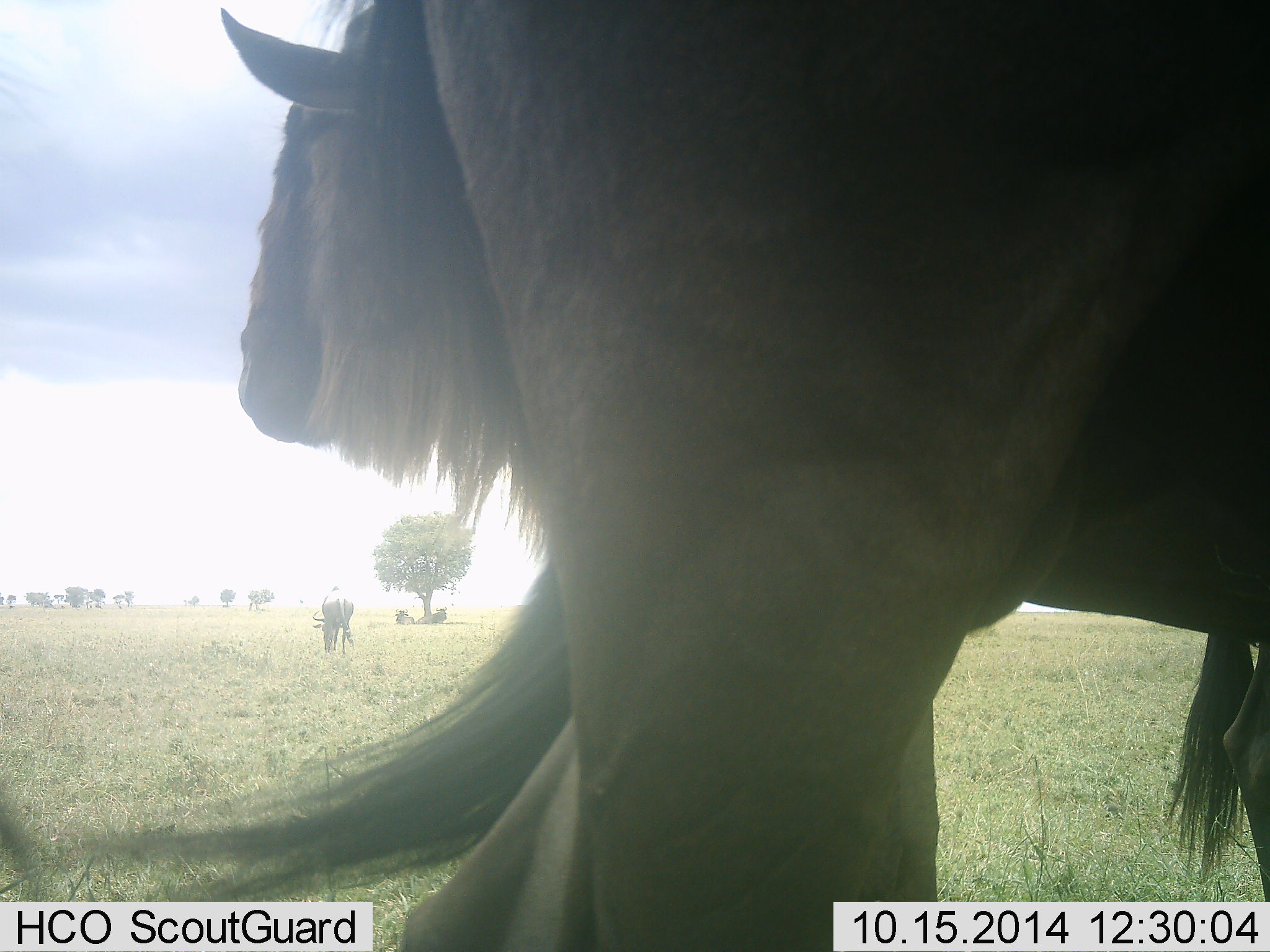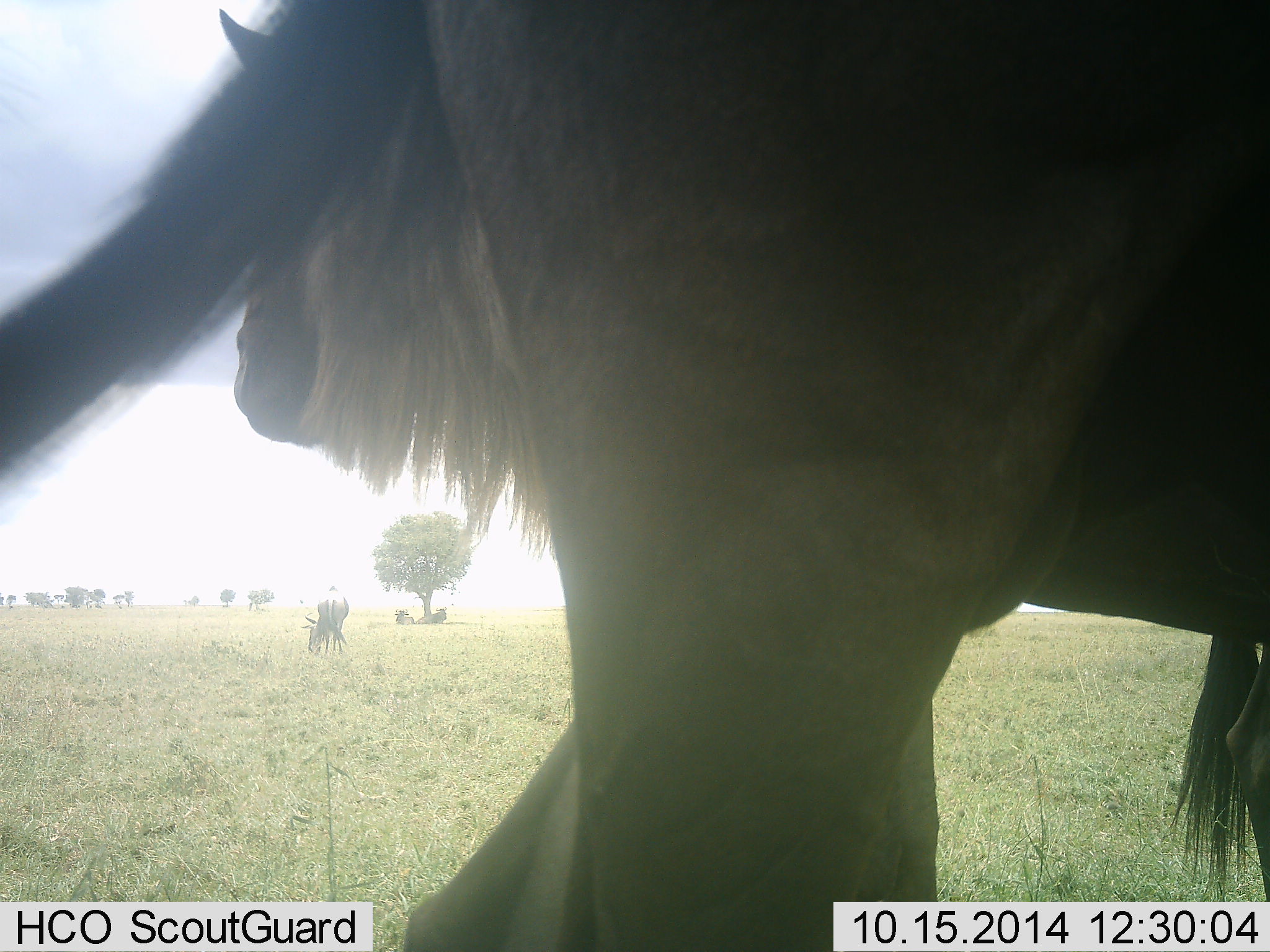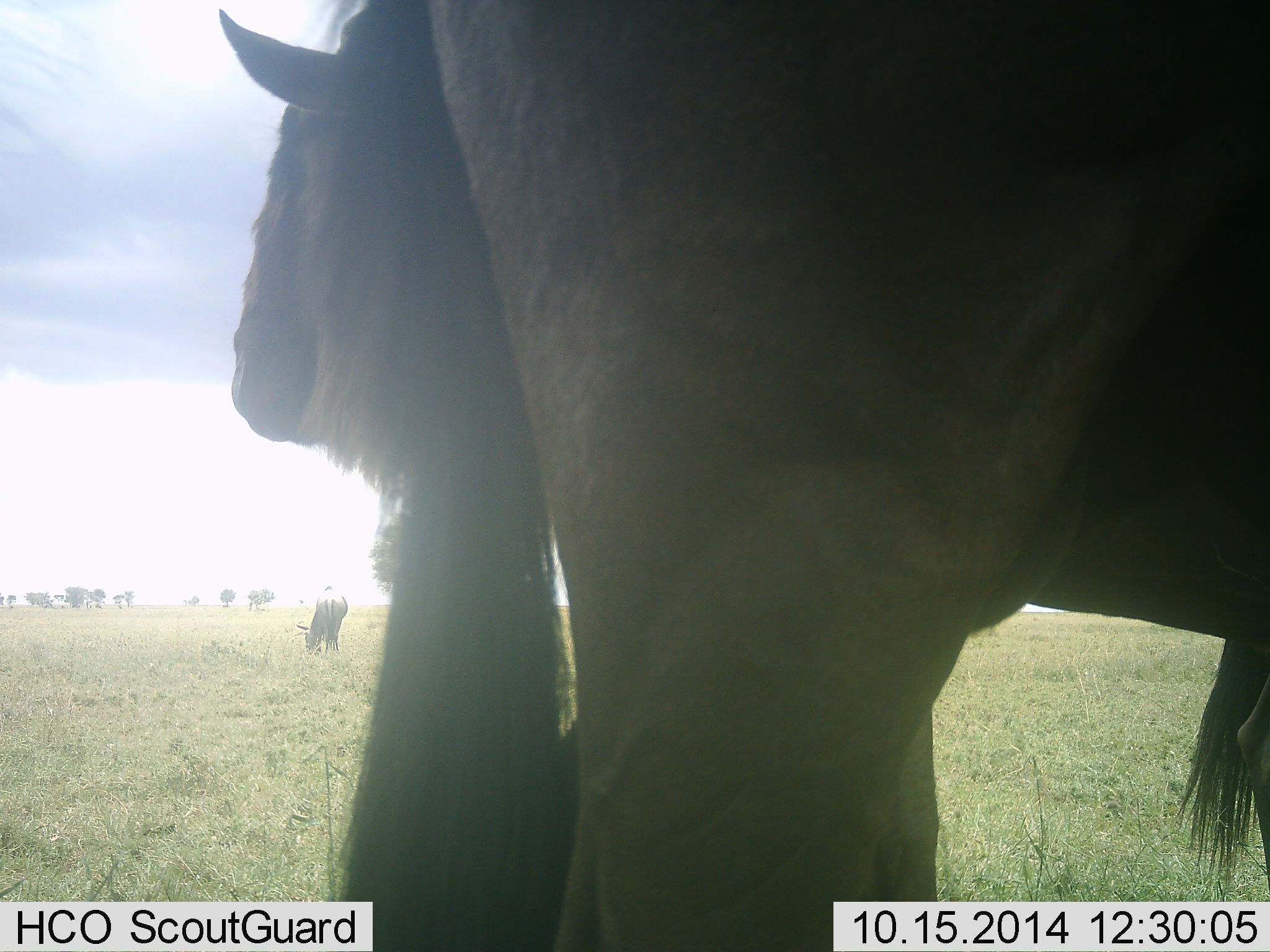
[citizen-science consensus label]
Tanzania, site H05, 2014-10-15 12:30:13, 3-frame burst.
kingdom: Animalia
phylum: Chordata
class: Mammalia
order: Artiodactyla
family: Bovidae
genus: Connochaetes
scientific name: Connochaetes taurinus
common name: blue wildebeest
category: wildebeest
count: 5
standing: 80%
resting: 50%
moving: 0%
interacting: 0%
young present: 0%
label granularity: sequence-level